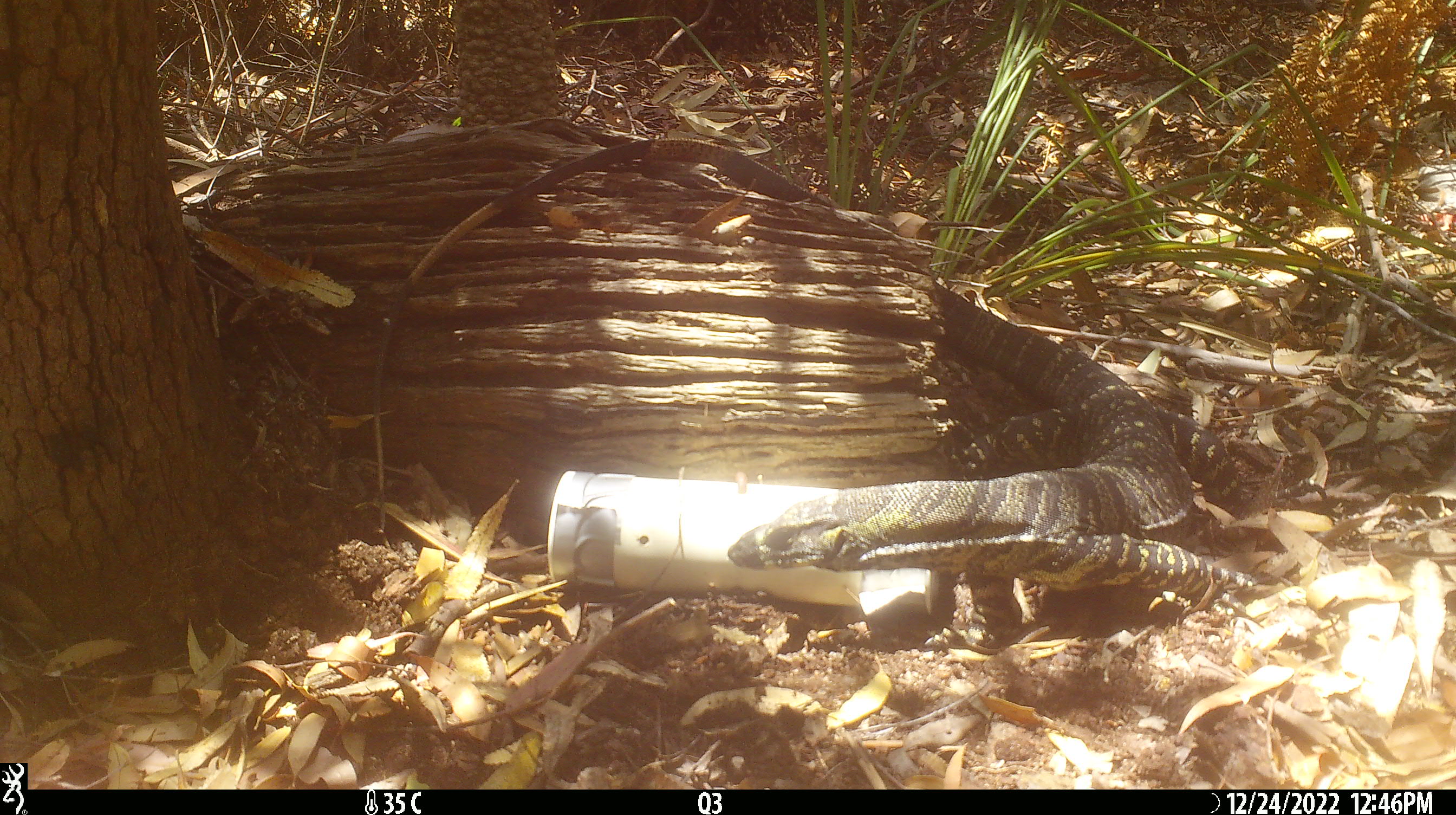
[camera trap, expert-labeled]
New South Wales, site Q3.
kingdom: Animalia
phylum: Chordata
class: Reptilia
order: Squamata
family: Varanidae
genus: Varanus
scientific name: Varanus varius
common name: lace monitor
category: goanna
Goanna (lace monitor) (Varanus varius).